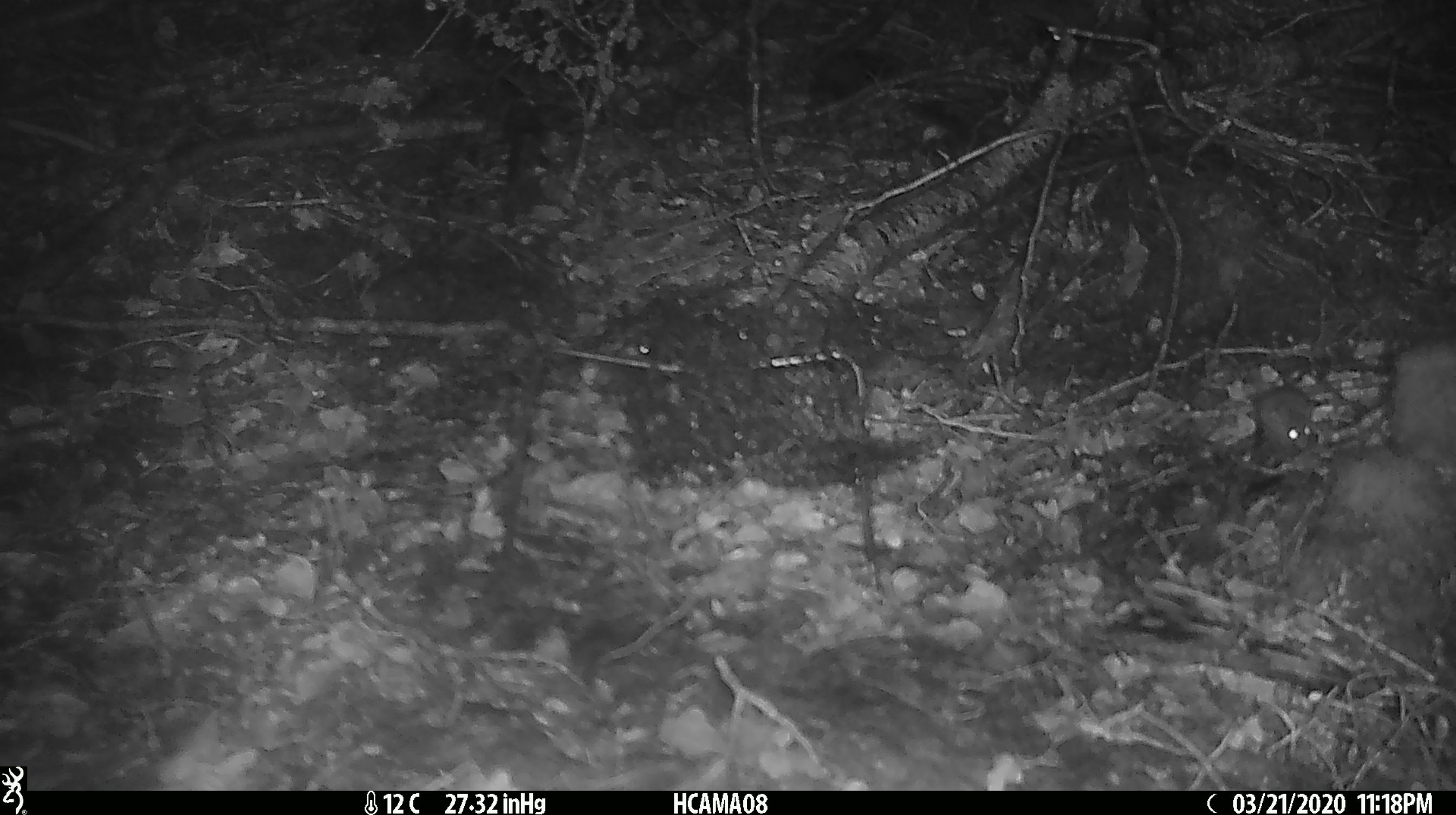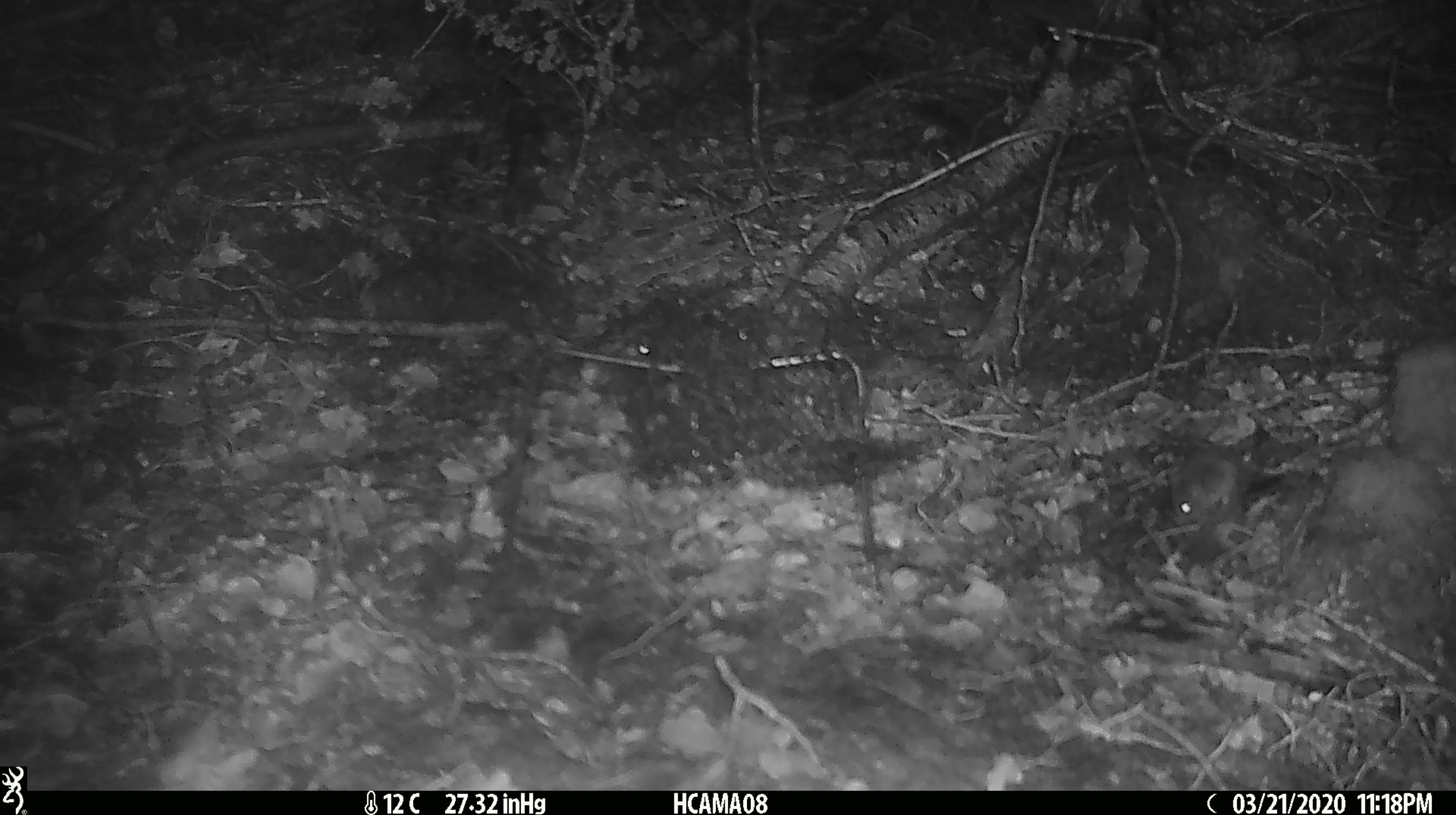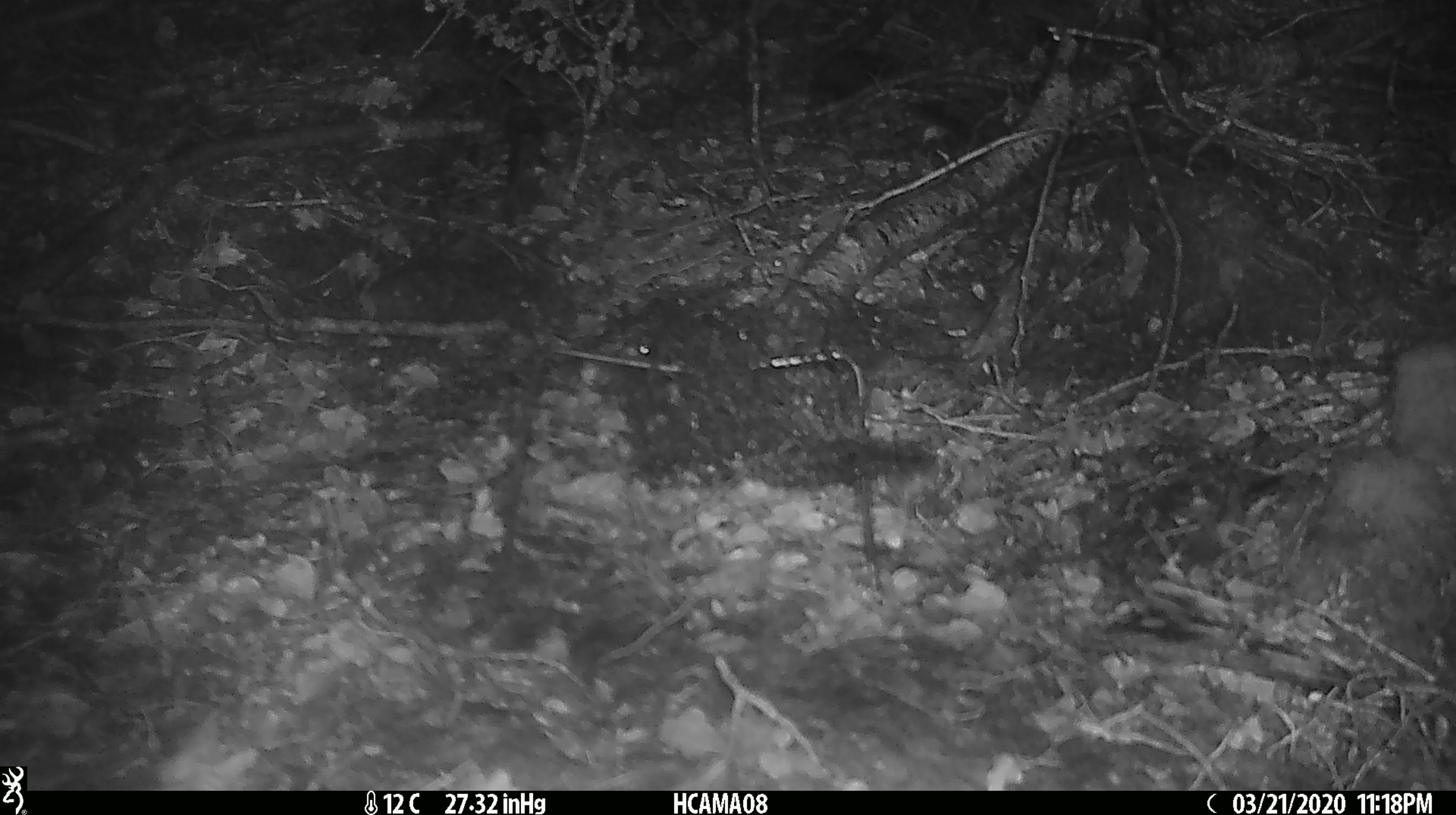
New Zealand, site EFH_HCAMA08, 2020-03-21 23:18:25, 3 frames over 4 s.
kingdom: Animalia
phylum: Chordata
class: Mammalia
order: Rodentia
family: Muridae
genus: Mus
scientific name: Mus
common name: mouse